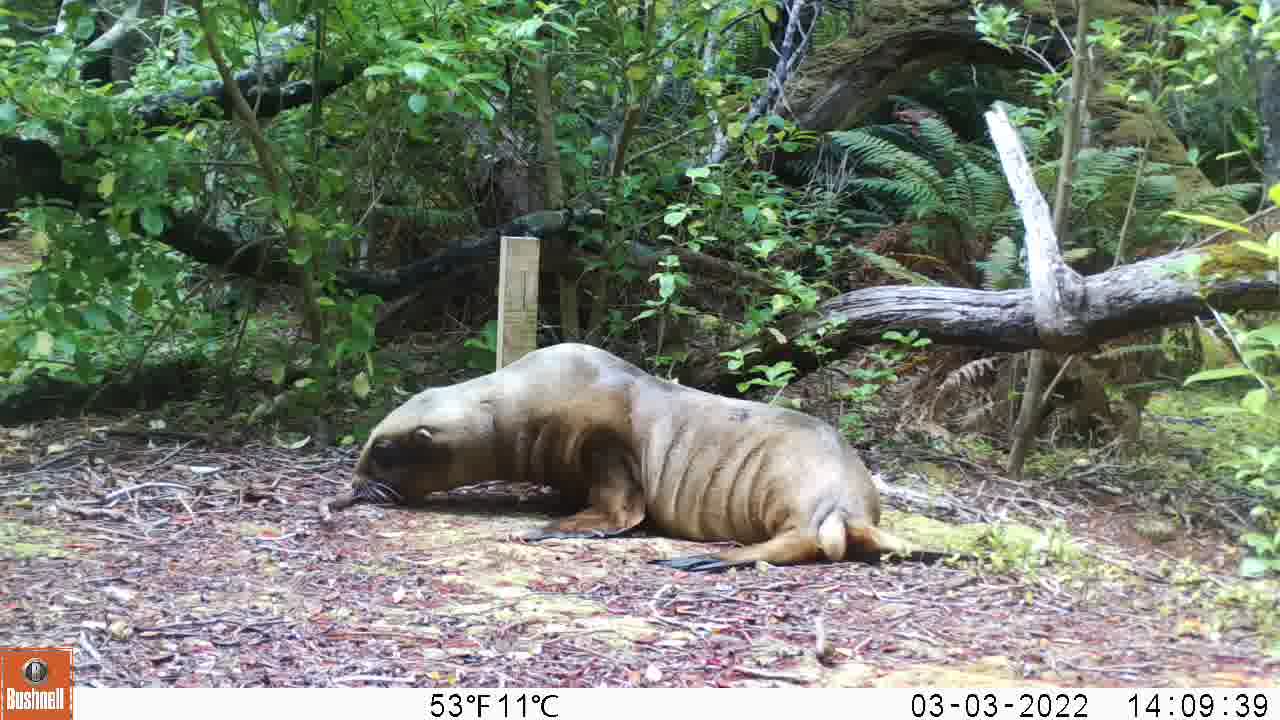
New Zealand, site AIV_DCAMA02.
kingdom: Animalia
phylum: Chordata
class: Mammalia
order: Carnivora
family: Otariidae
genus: Phocarctos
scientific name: Phocarctos hookeri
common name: new zealand sea lion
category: sealion